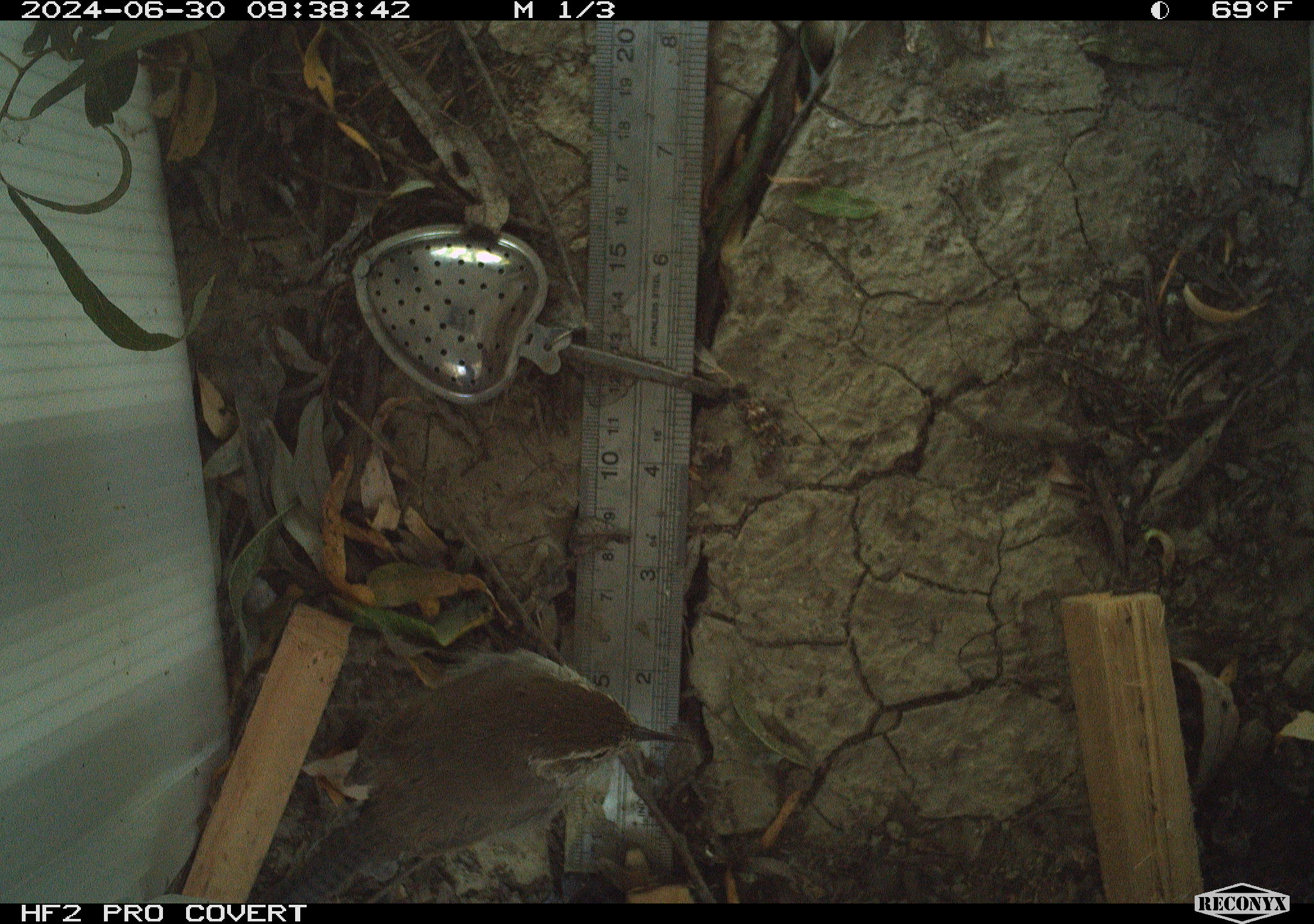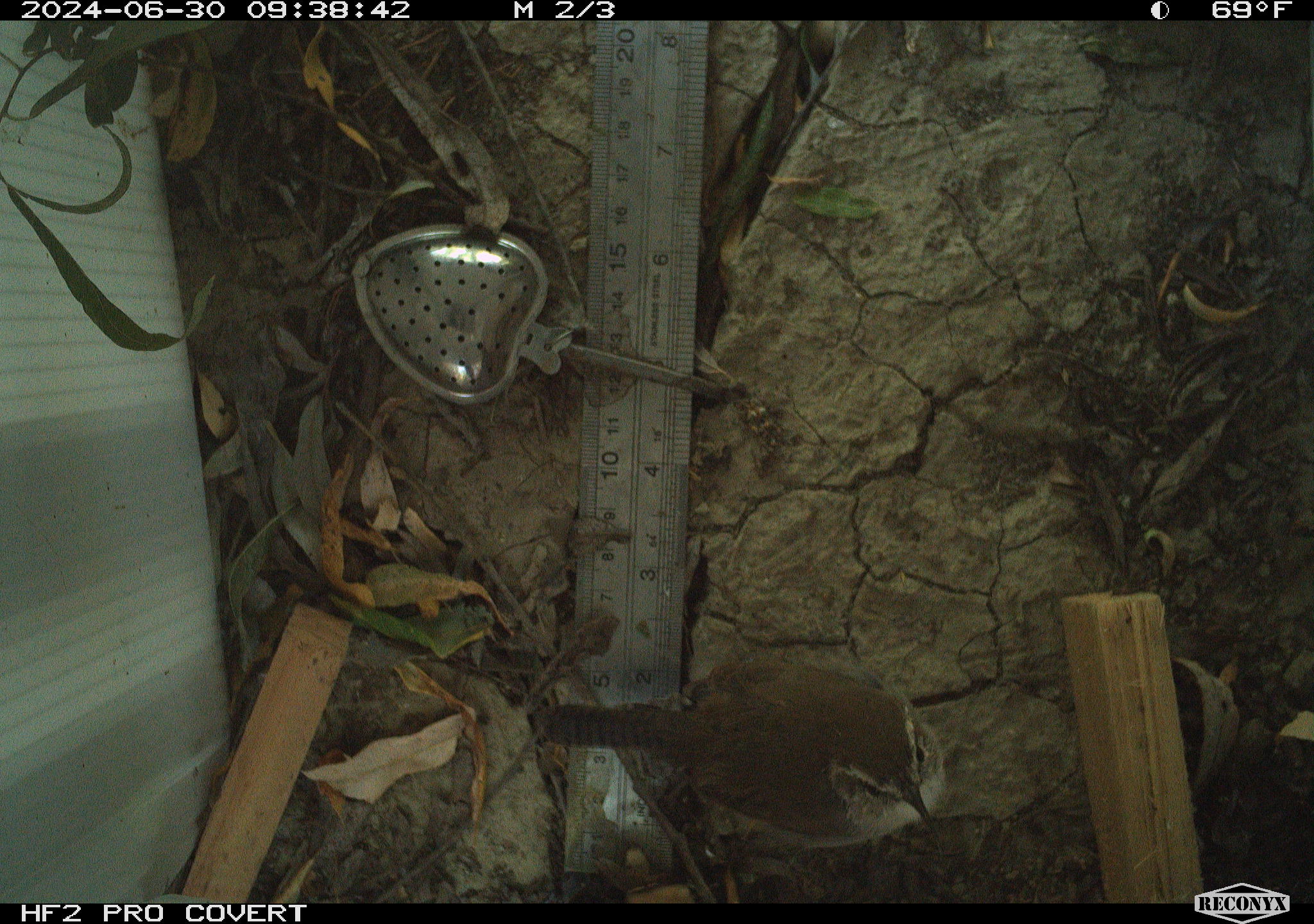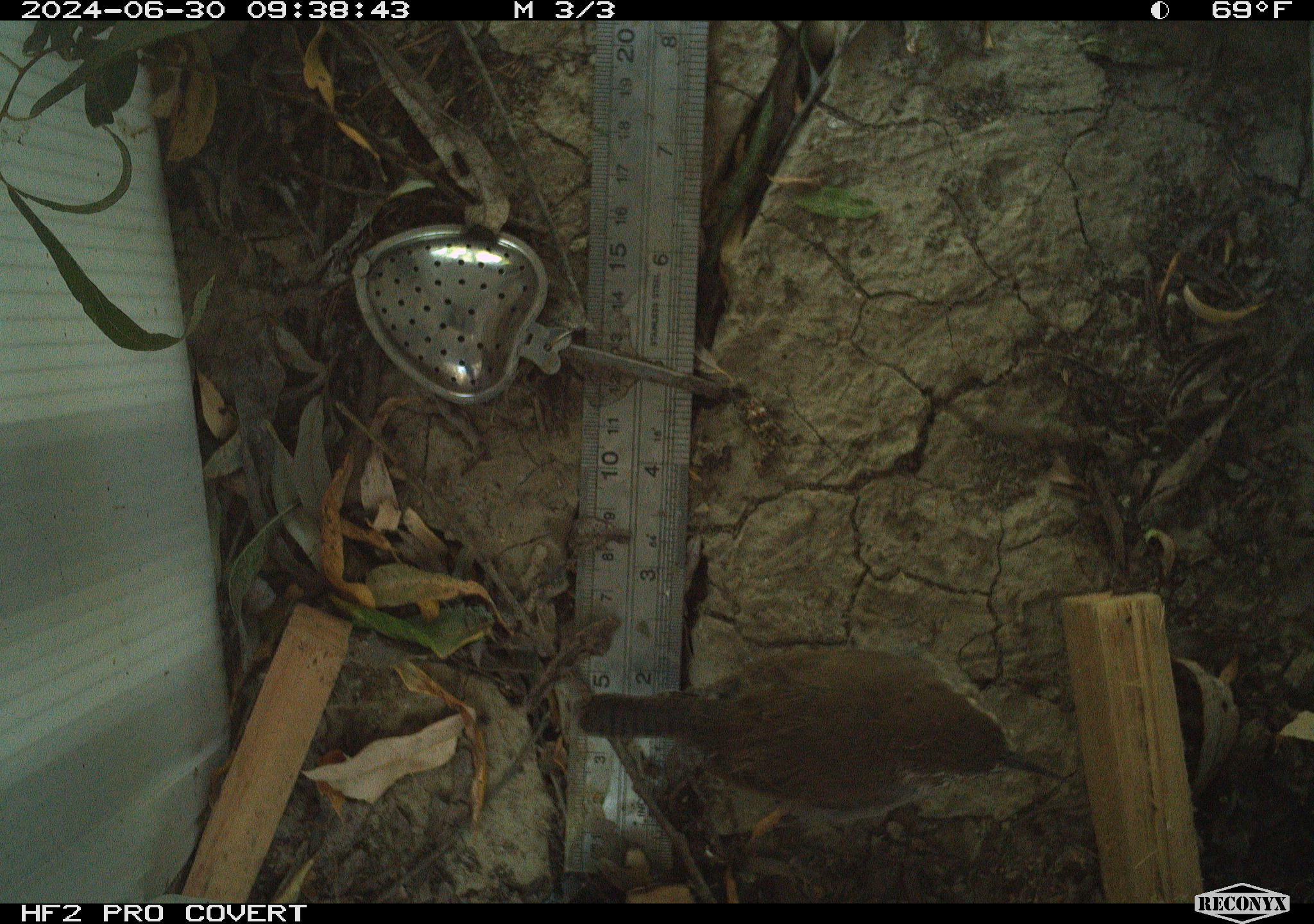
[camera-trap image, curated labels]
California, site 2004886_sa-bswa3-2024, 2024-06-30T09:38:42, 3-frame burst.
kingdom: Animalia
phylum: Chordata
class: Aves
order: Passeriformes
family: Troglodytidae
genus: Thryomanes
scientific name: Thryomanes bewickii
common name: bewick's wren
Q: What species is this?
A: Bewick's wren (Thryomanes bewickii).